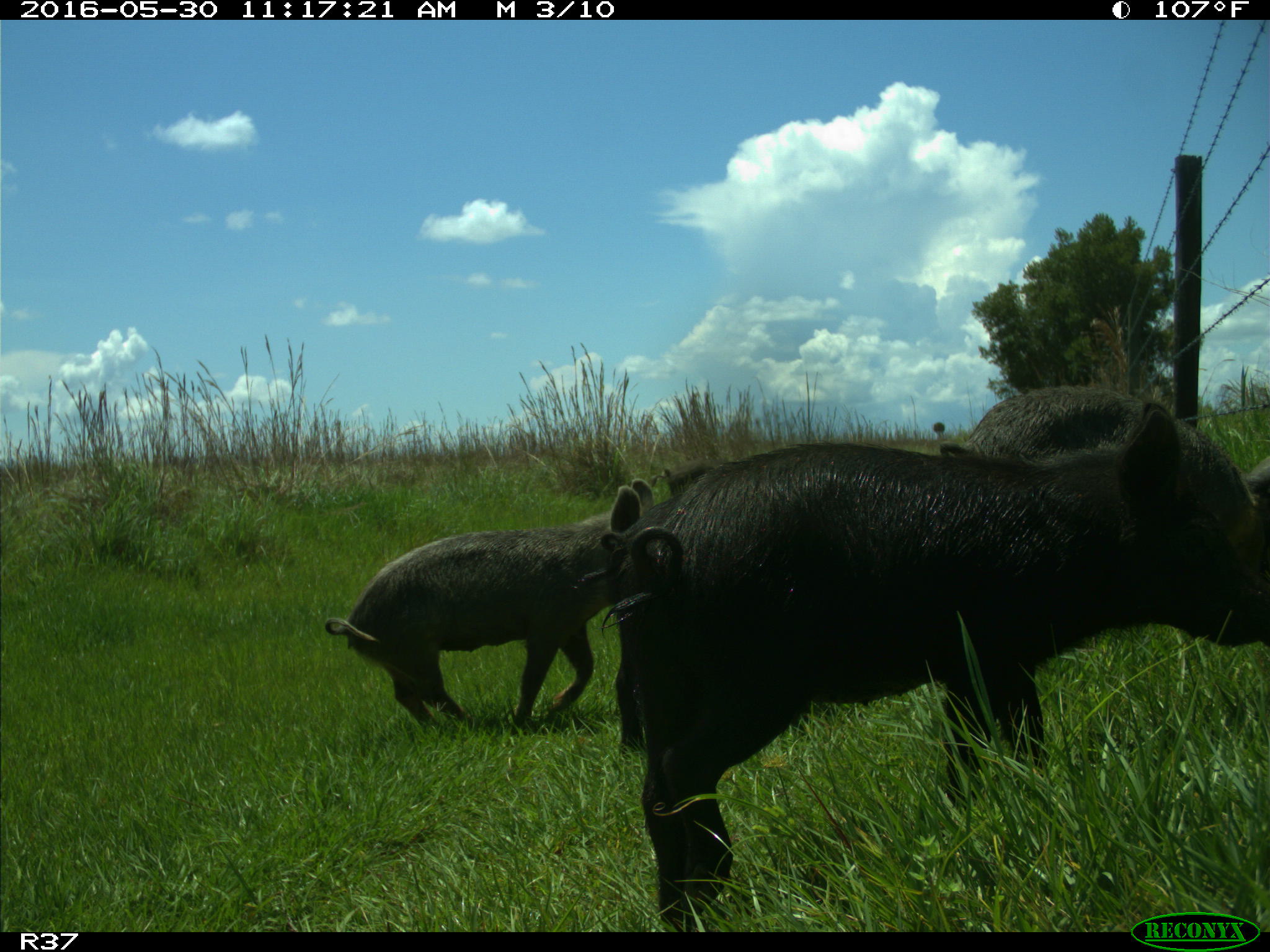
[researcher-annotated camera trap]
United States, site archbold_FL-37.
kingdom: Animalia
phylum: Chordata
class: Mammalia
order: Artiodactyla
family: Suidae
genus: Sus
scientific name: Sus scrofa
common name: wild boar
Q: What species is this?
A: Sus scrofa (wild boar).